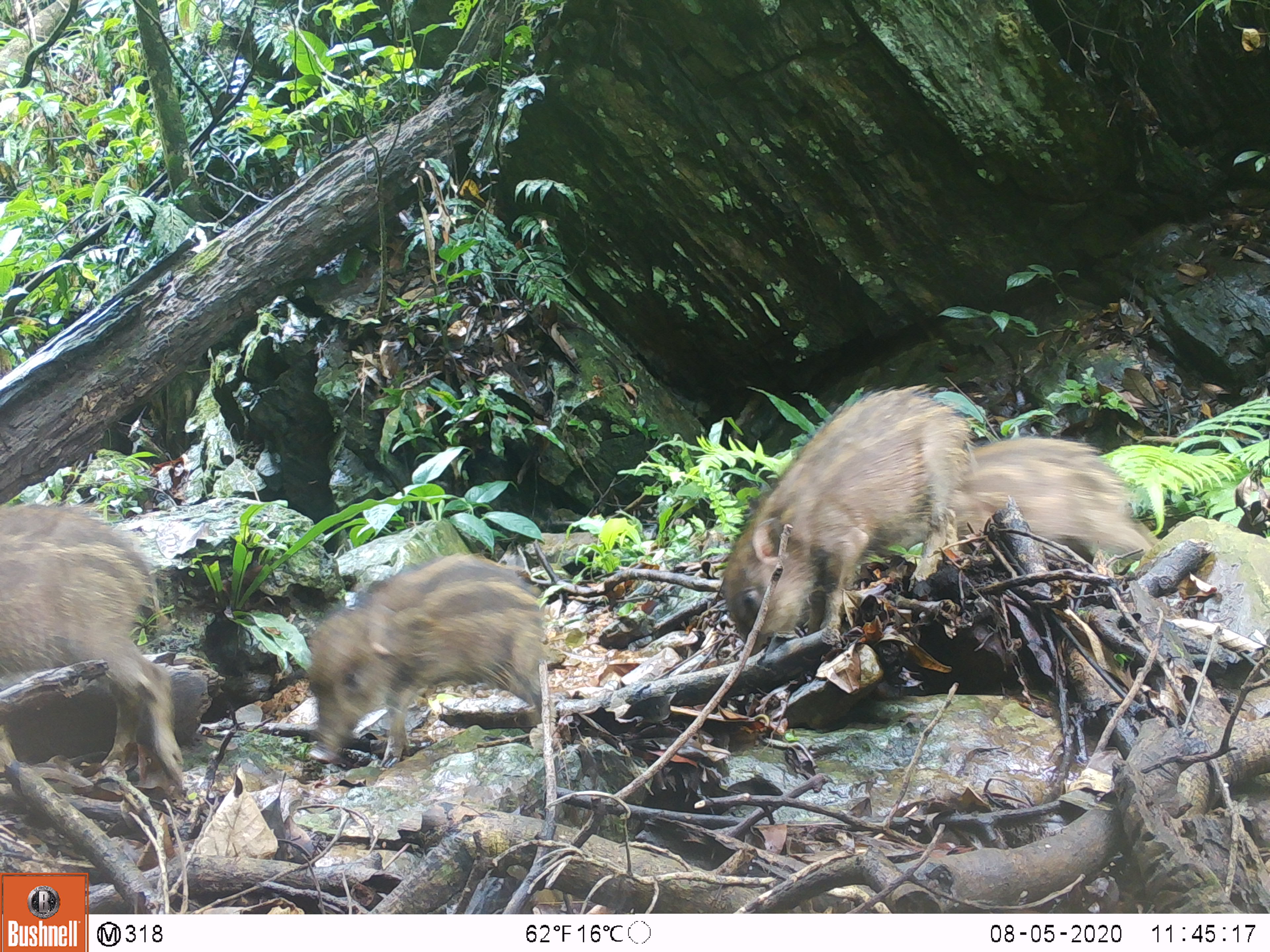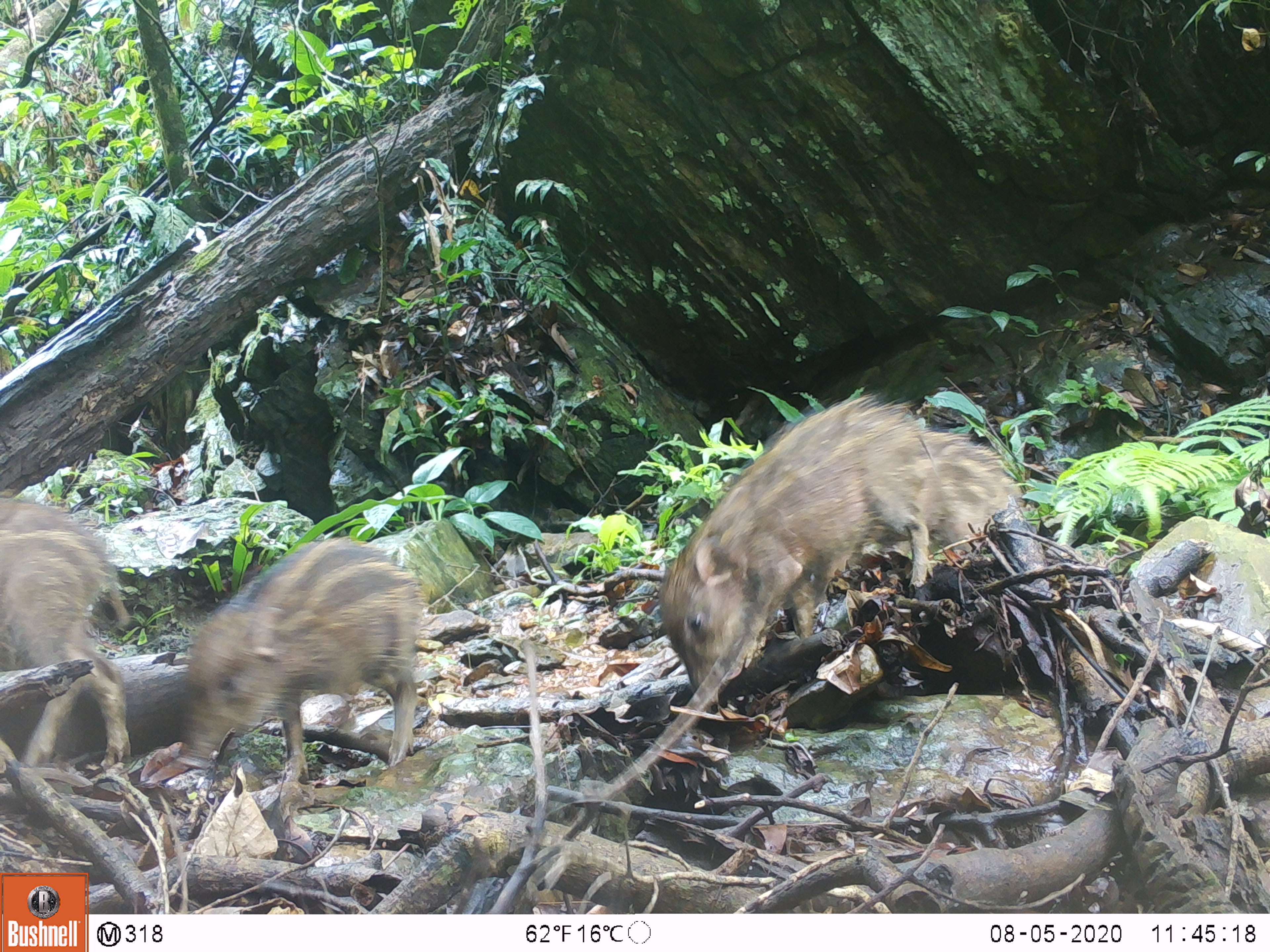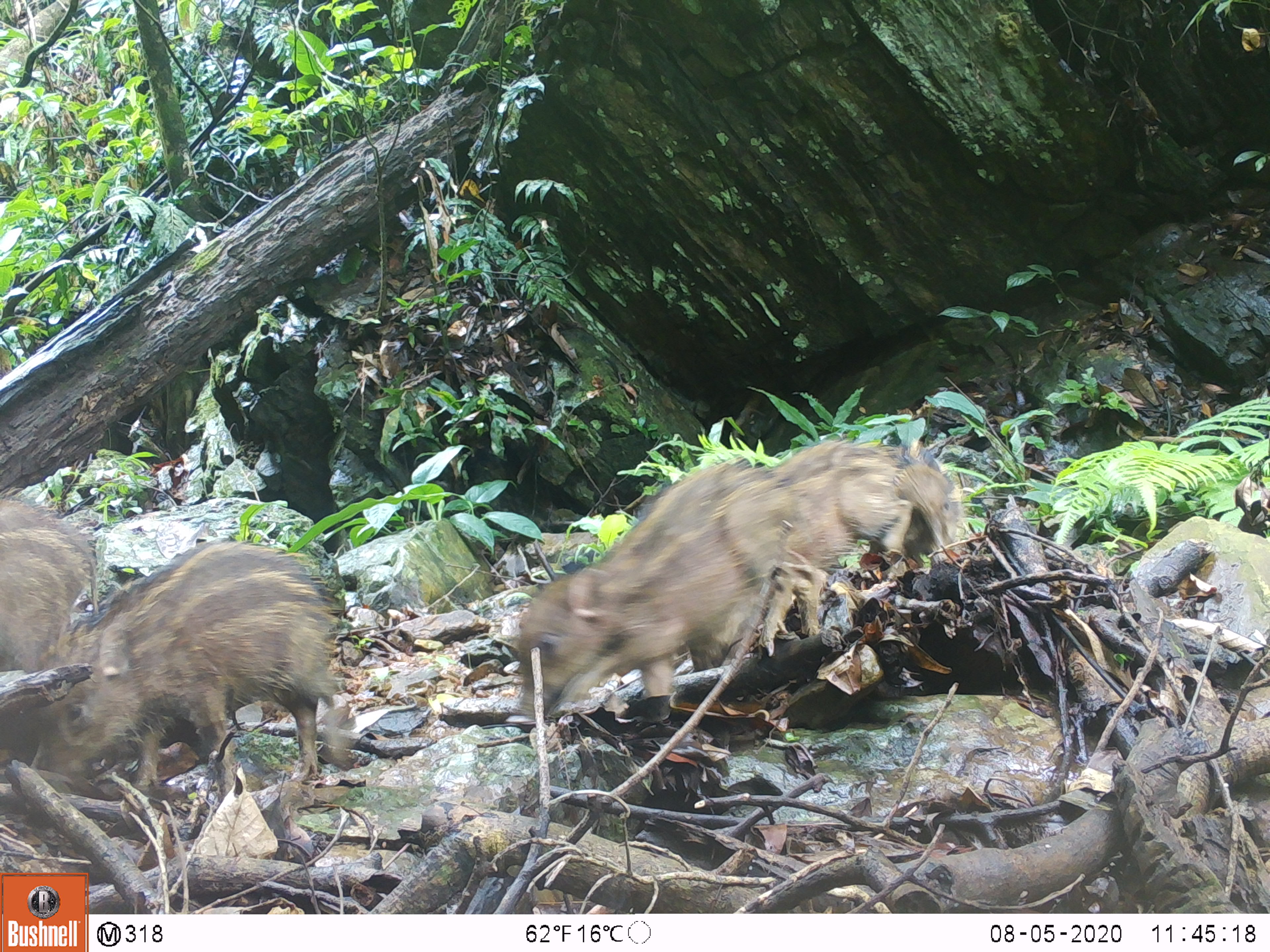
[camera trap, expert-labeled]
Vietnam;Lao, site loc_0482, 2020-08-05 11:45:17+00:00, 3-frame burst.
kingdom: Animalia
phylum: Chordata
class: Mammalia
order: Artiodactyla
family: Suidae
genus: Sus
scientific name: Sus scrofa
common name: eurasian wild pig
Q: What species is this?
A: Eurasian wild pig (Sus scrofa).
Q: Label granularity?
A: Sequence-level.